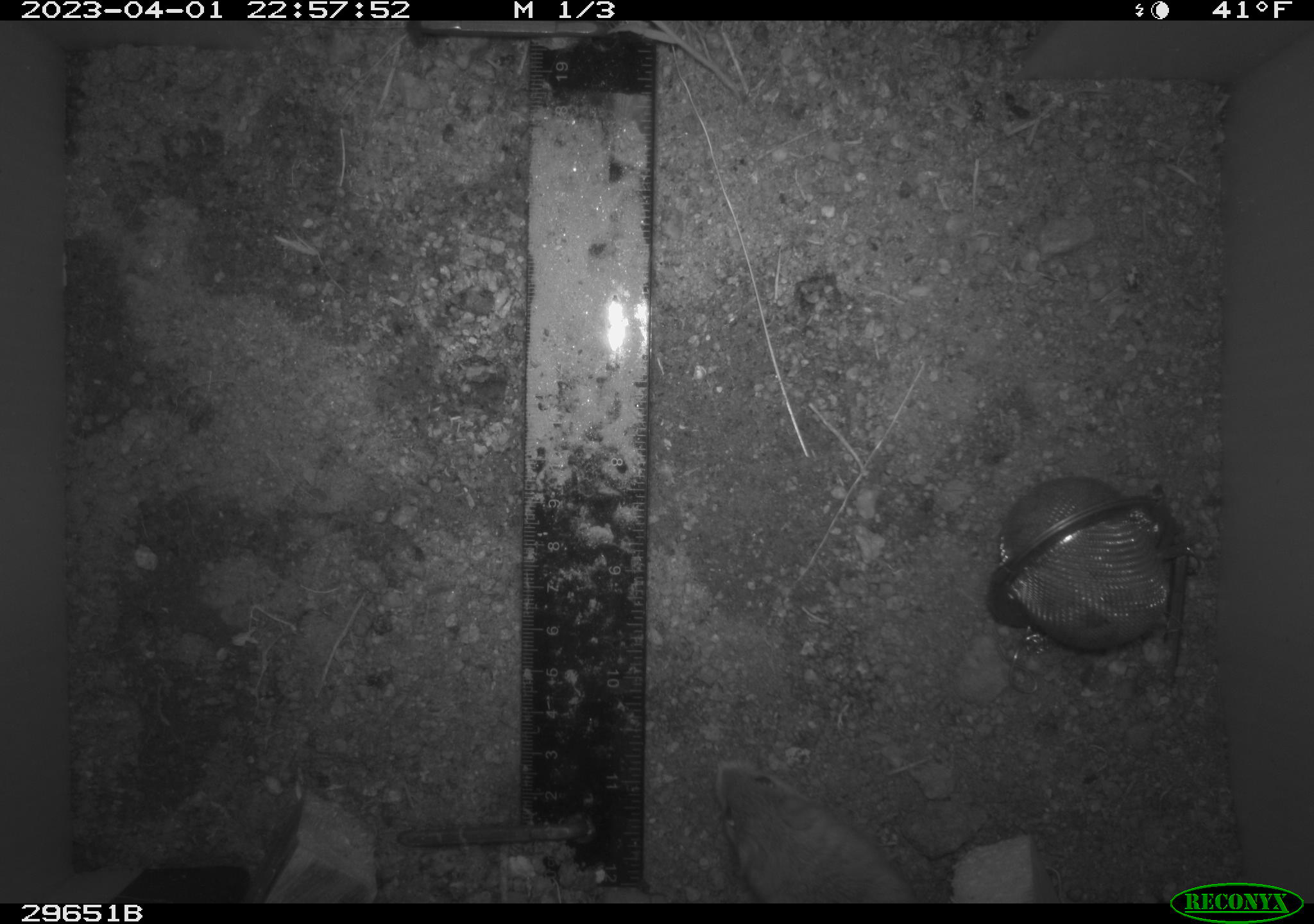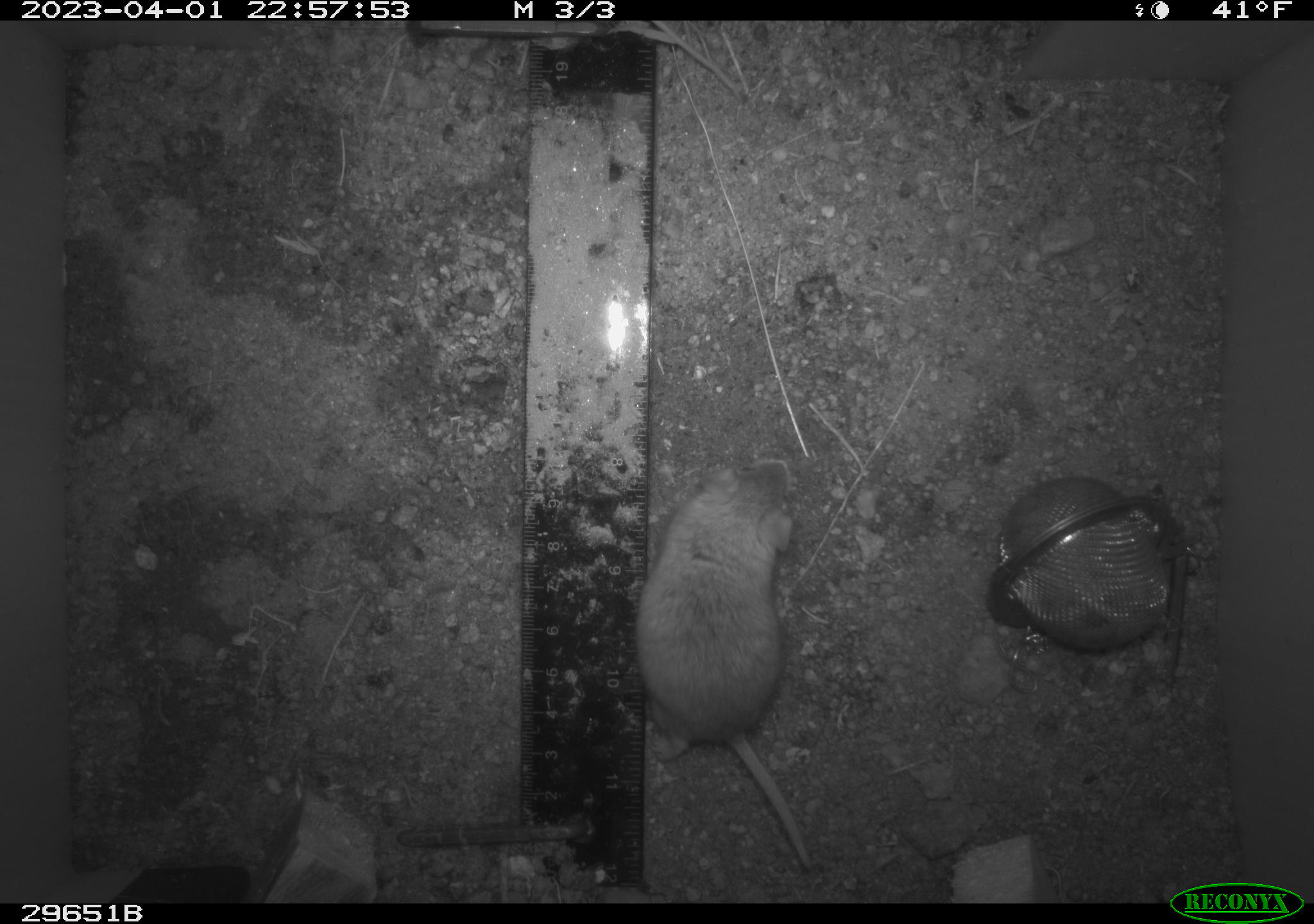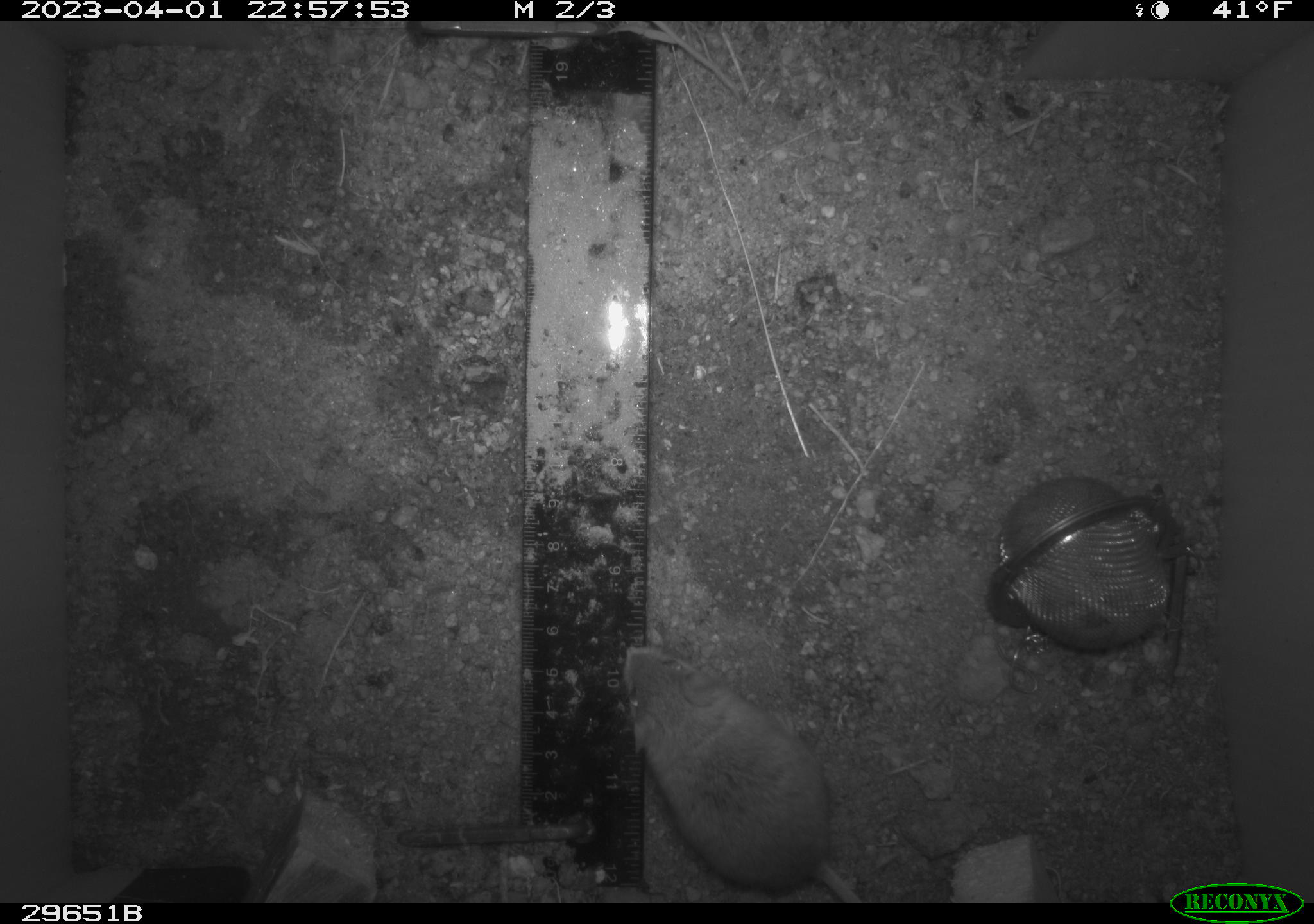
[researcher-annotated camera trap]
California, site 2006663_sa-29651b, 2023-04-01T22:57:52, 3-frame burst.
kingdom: Animalia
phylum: Chordata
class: Mammalia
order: Rodentia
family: Cricetidae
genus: Peromyscus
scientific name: Peromyscus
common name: deer mice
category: peromyscus species